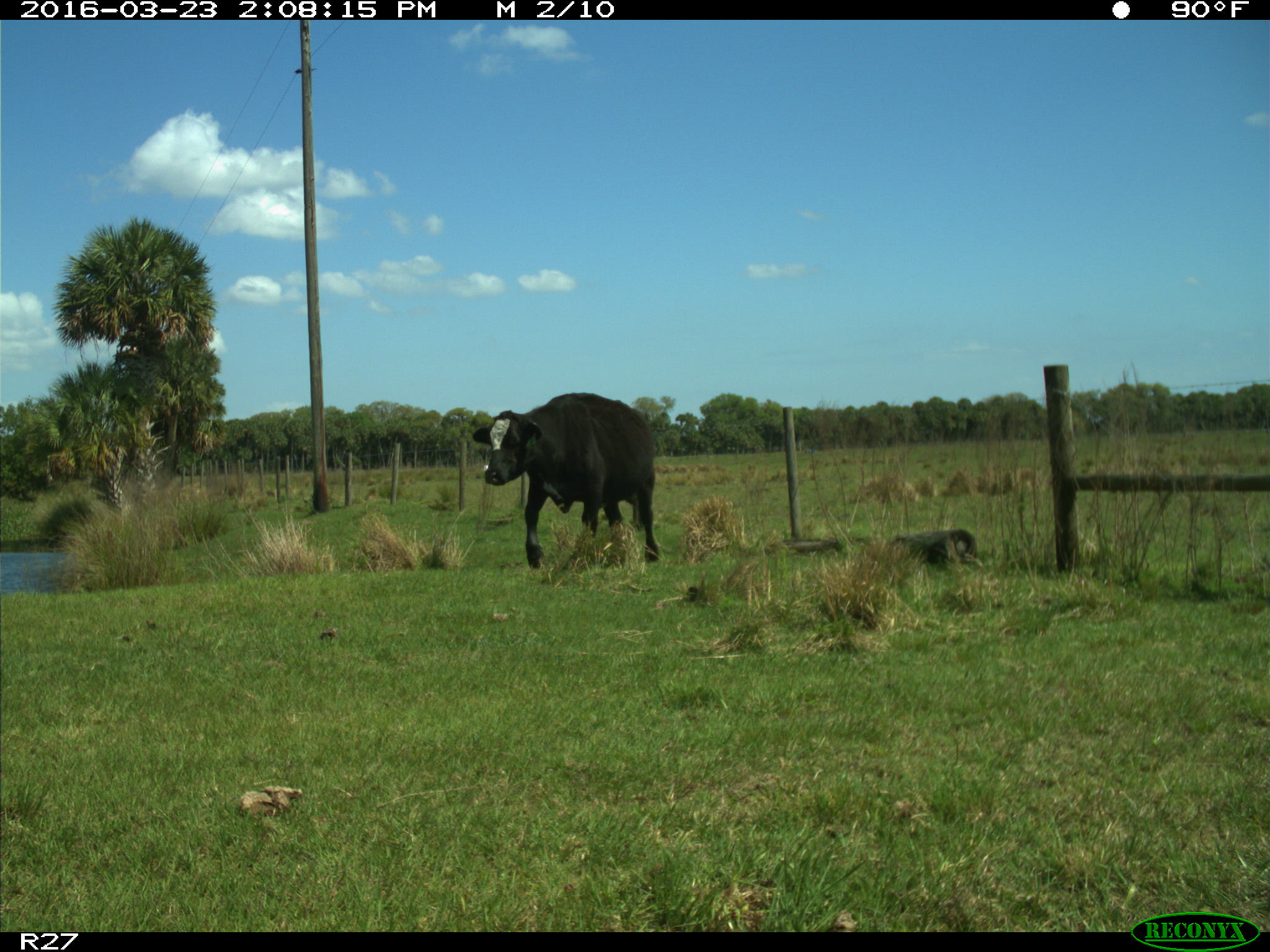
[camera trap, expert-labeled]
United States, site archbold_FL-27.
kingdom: Animalia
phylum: Chordata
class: Mammalia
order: Artiodactyla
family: Bovidae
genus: Bos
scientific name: Bos taurus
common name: domestic cow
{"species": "Bos taurus (domestic cow)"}